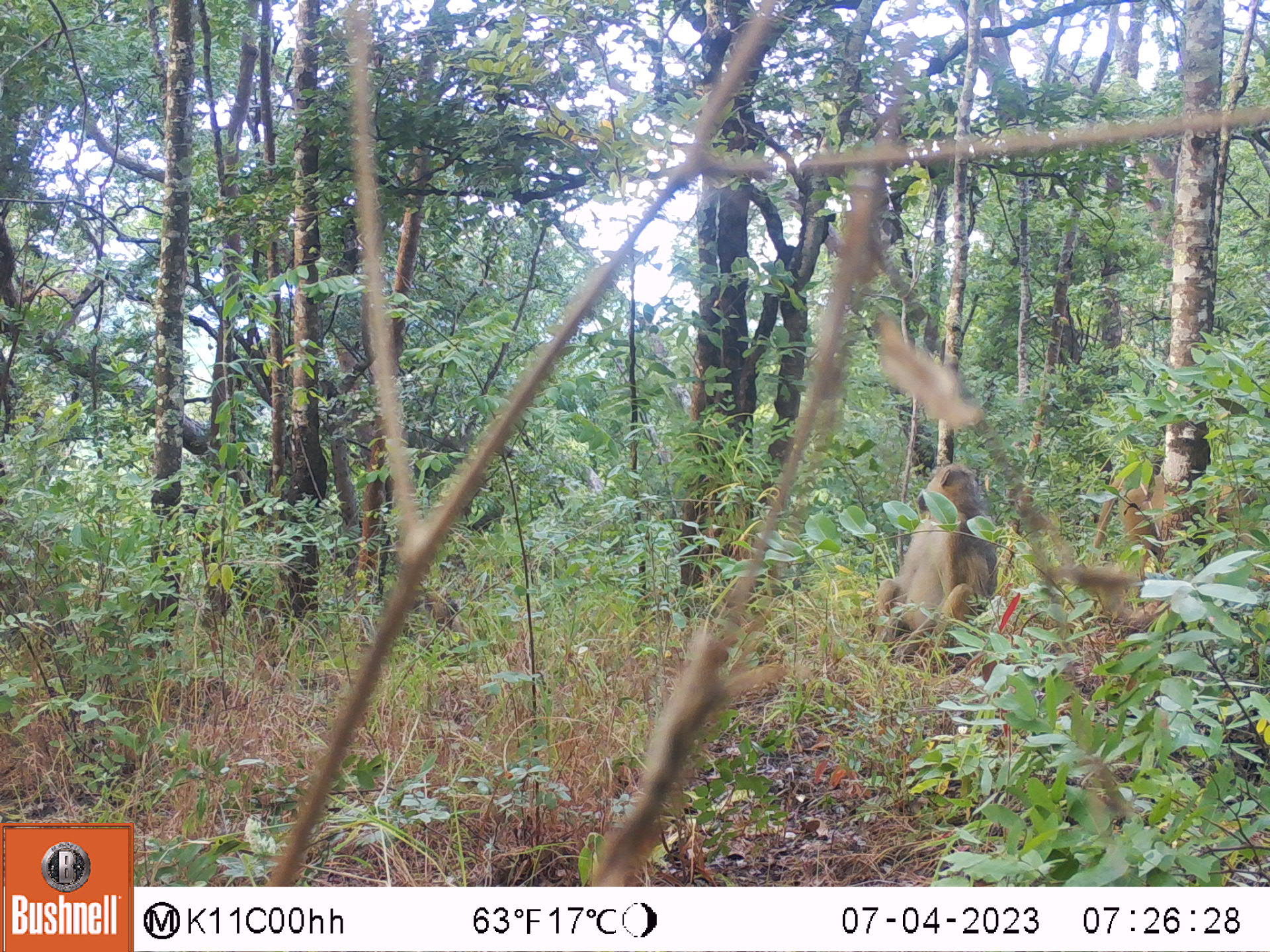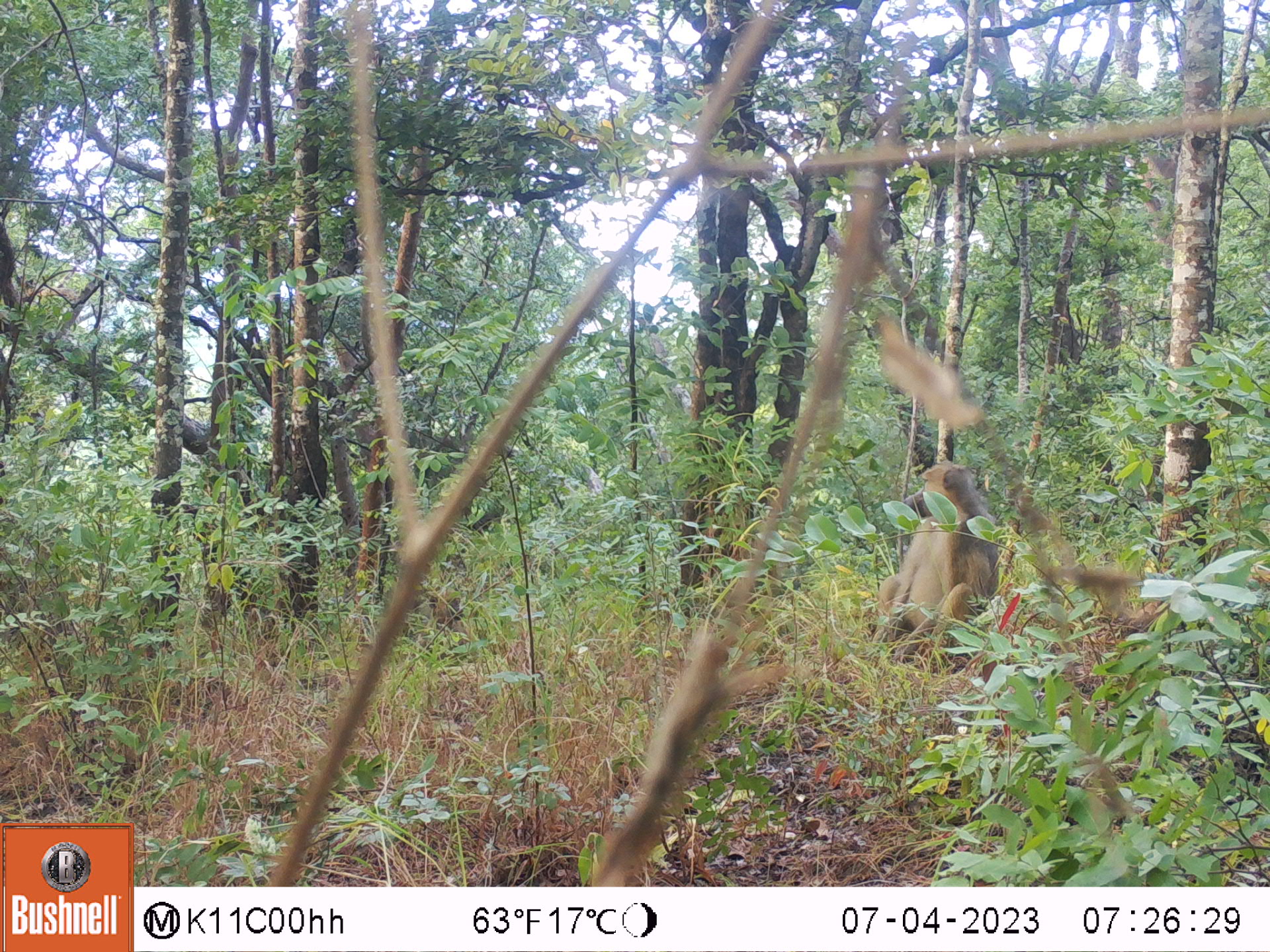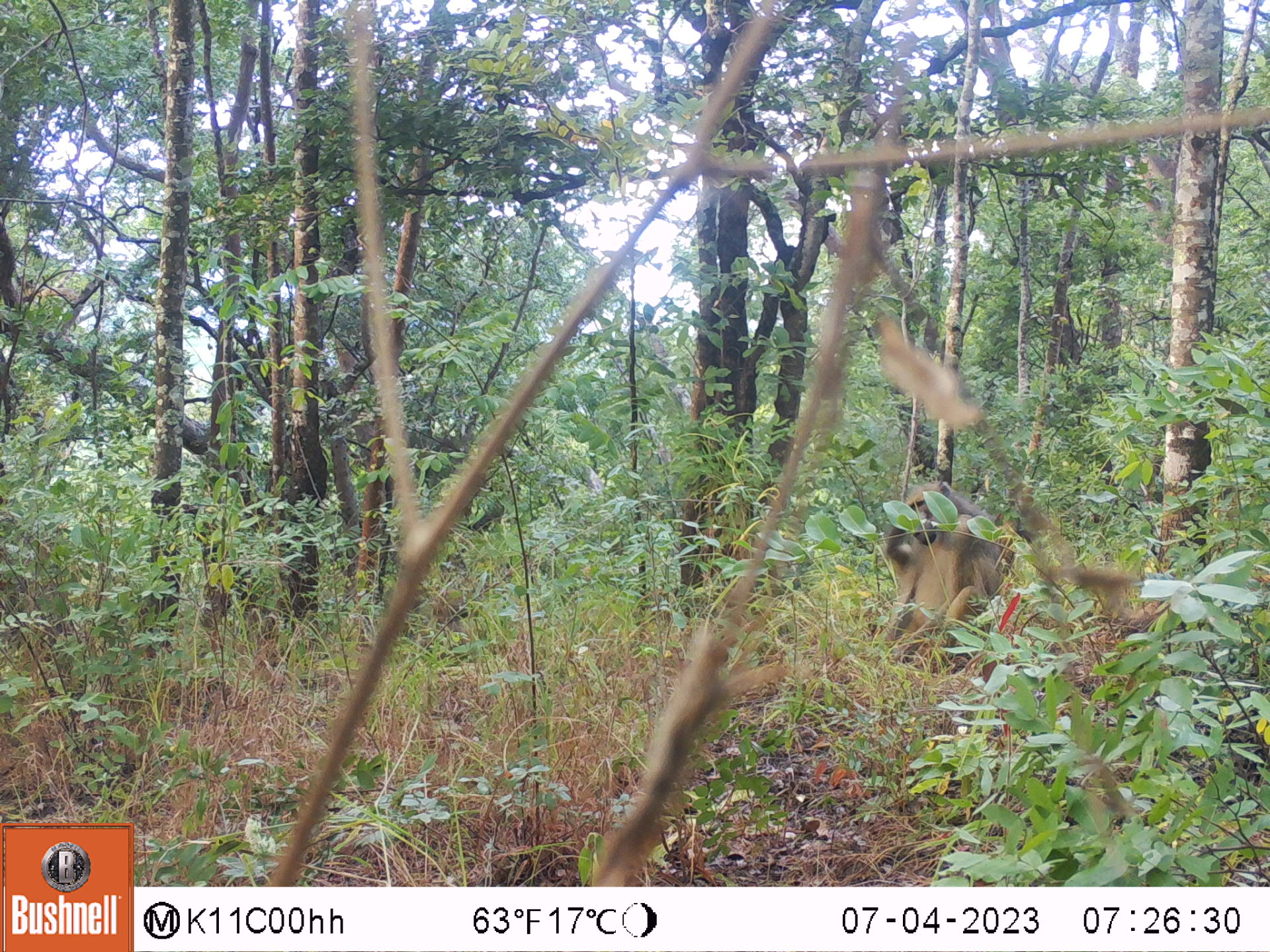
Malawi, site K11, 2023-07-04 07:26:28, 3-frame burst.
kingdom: Animalia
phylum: Chordata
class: Mammalia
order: Primates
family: Cercopithecidae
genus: Papio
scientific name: Papio cynocephalus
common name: yellow baboon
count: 2